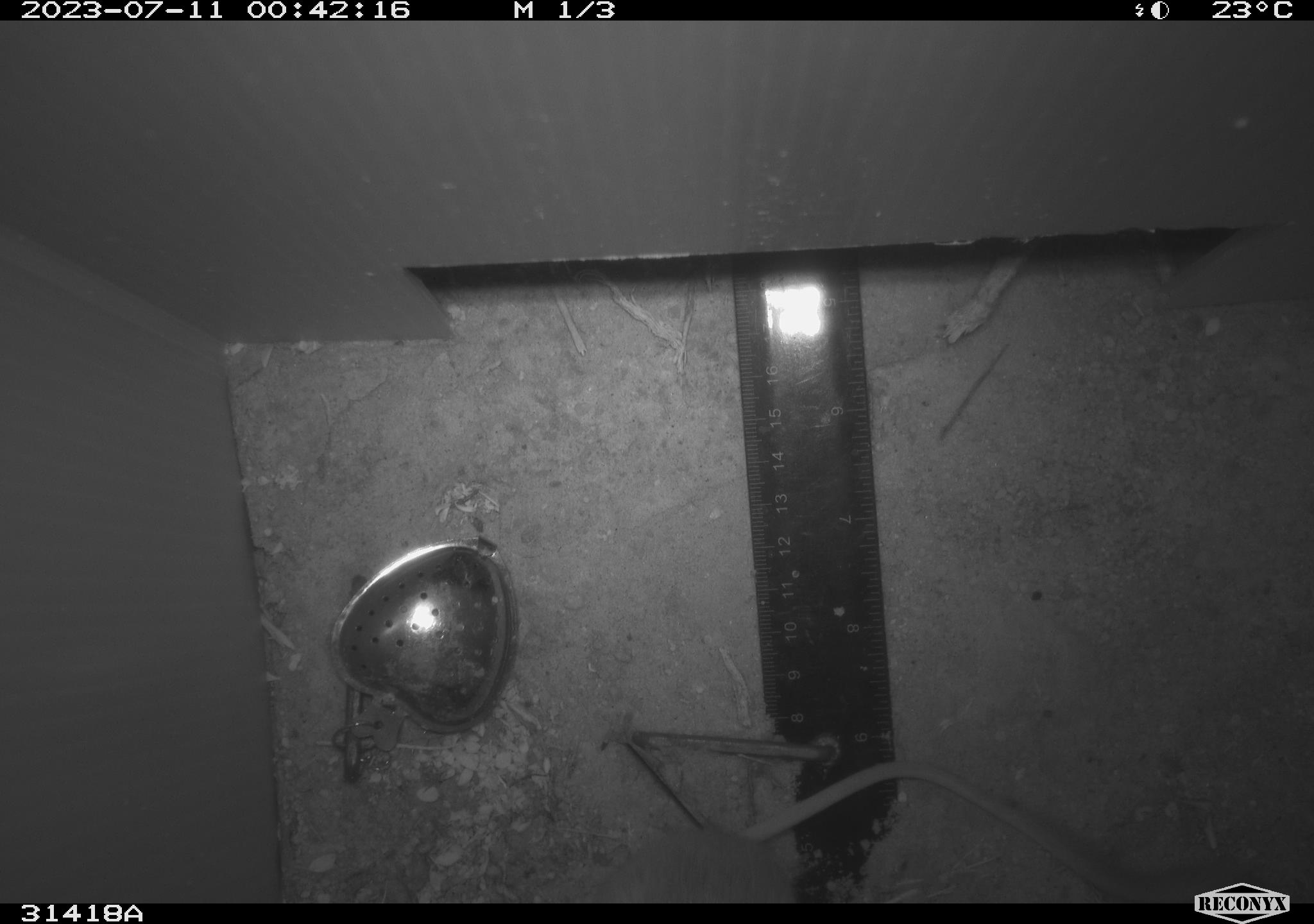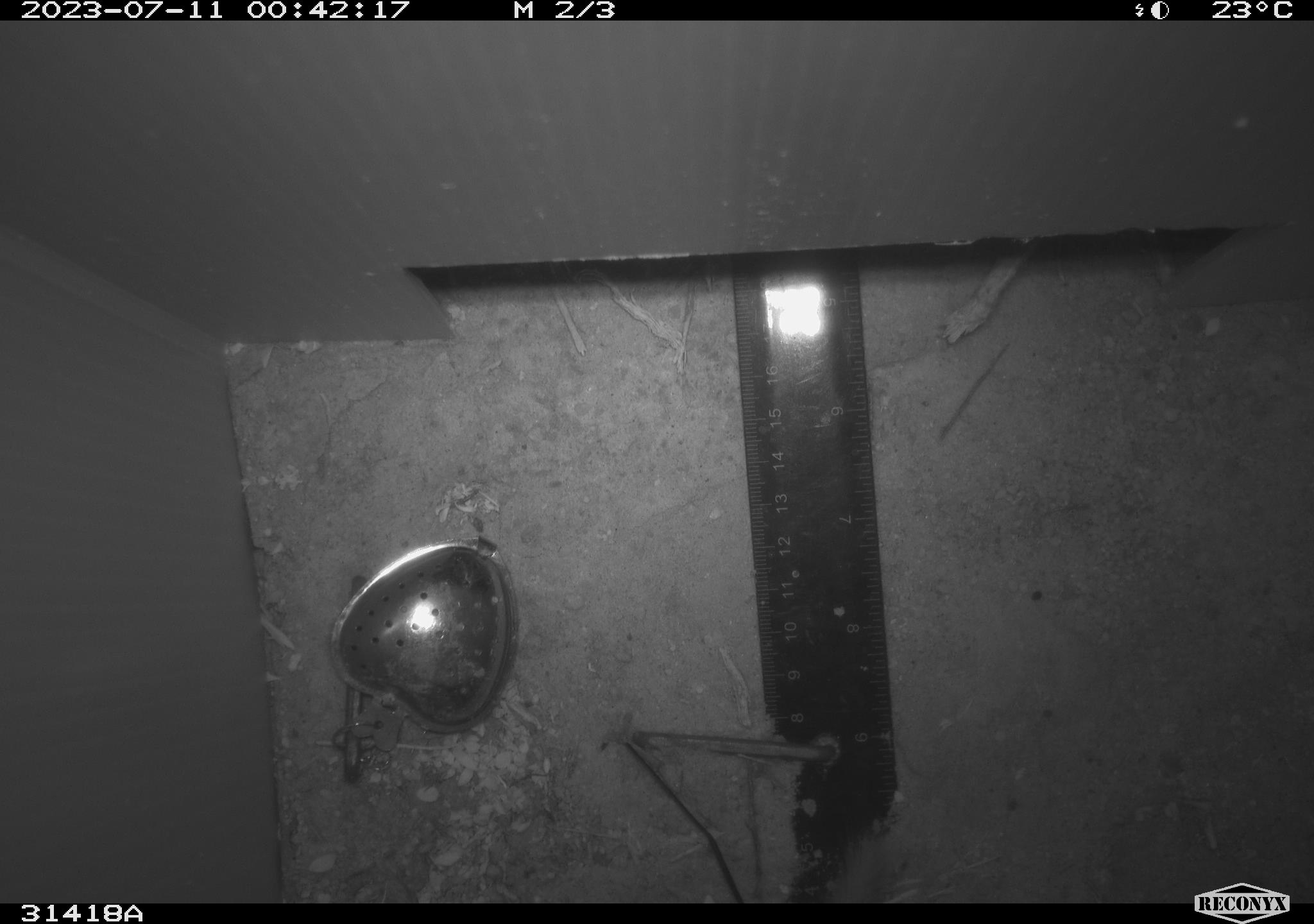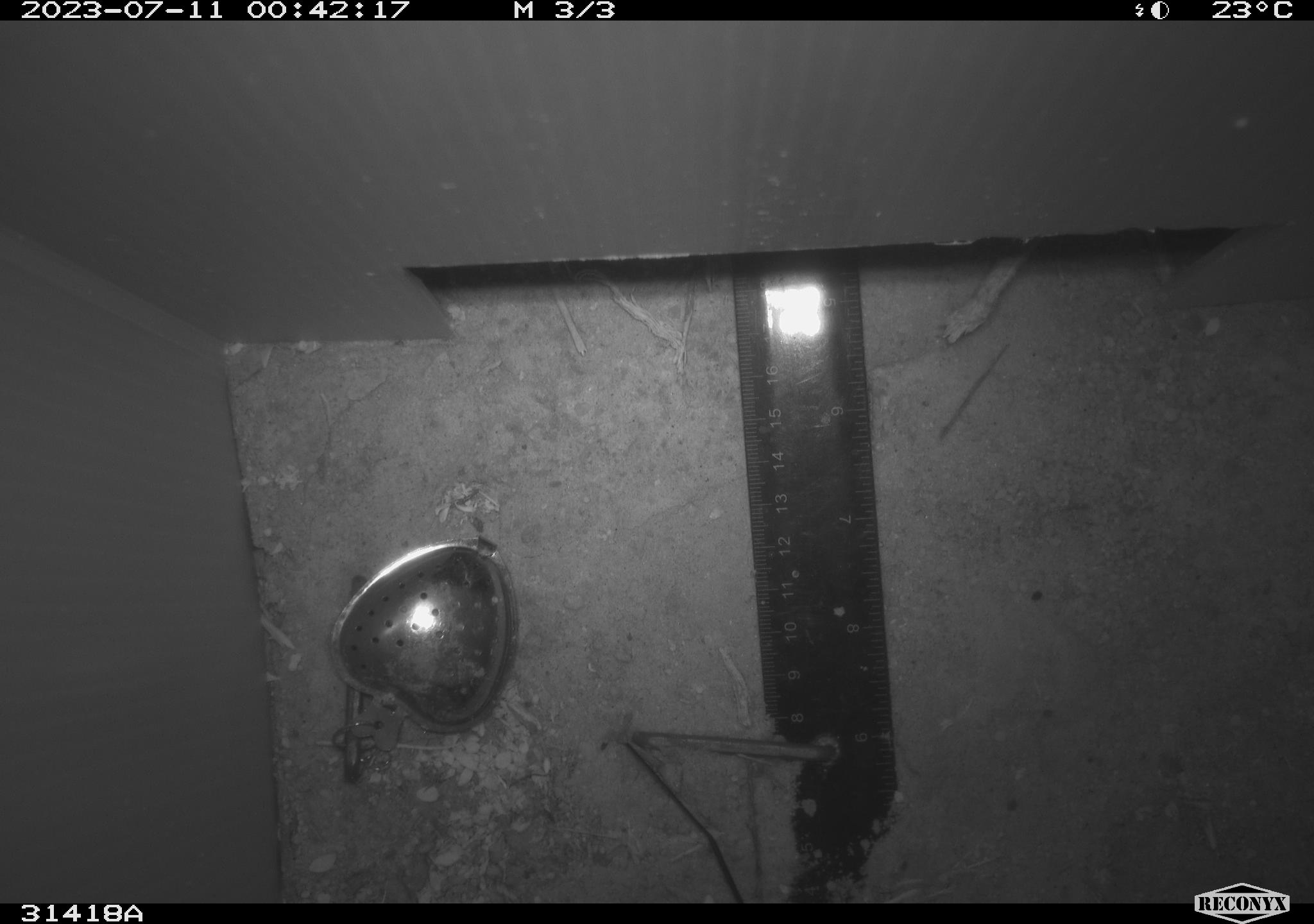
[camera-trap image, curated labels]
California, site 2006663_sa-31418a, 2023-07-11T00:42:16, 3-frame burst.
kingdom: Animalia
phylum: Chordata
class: Mammalia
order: Rodentia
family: Heteromyidae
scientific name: Heteromyidae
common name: kangaroo rats and pocket mice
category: heteromyidae family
Heteromyidae family (kangaroo rats and pocket mice) (Heteromyidae).